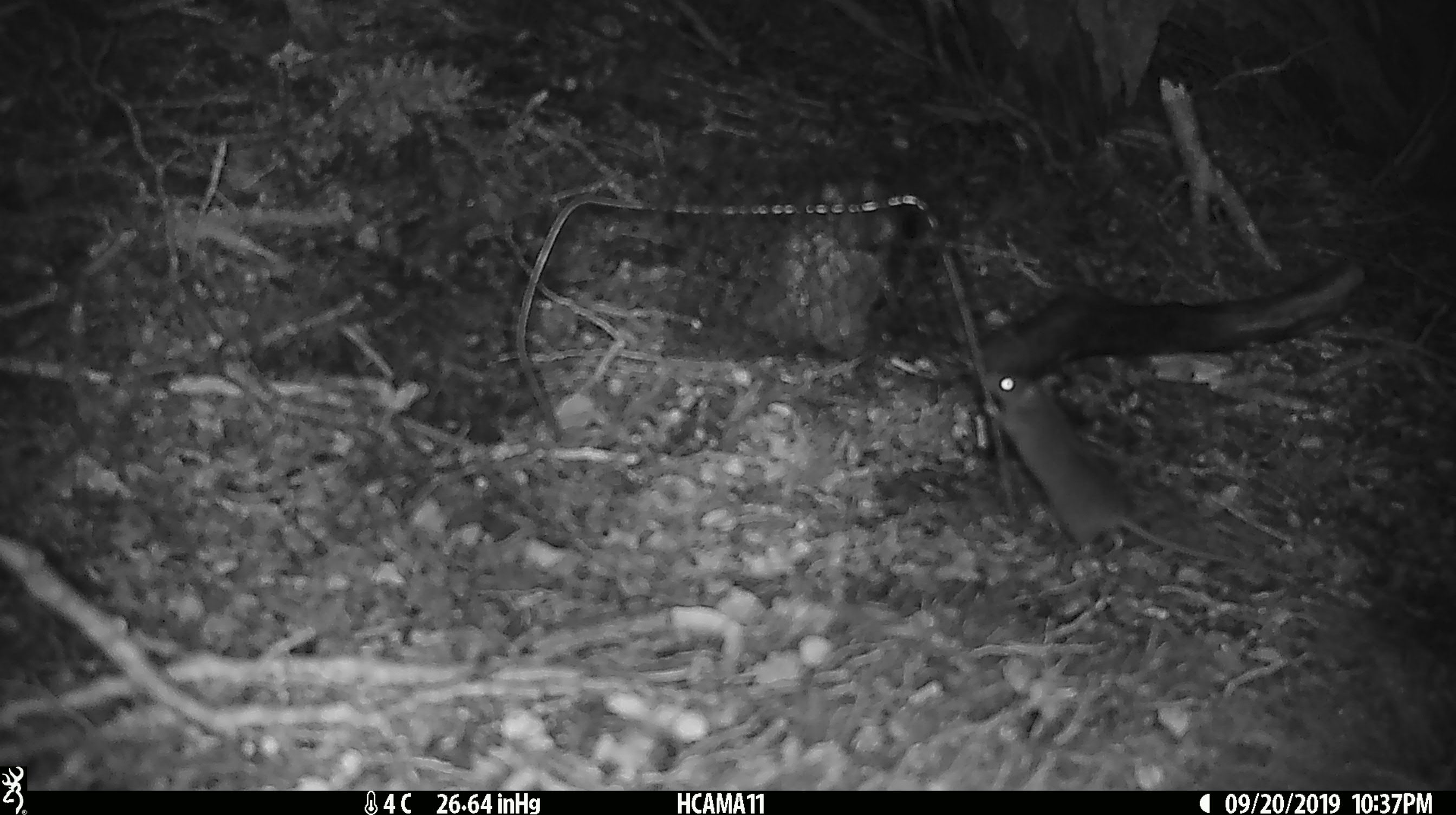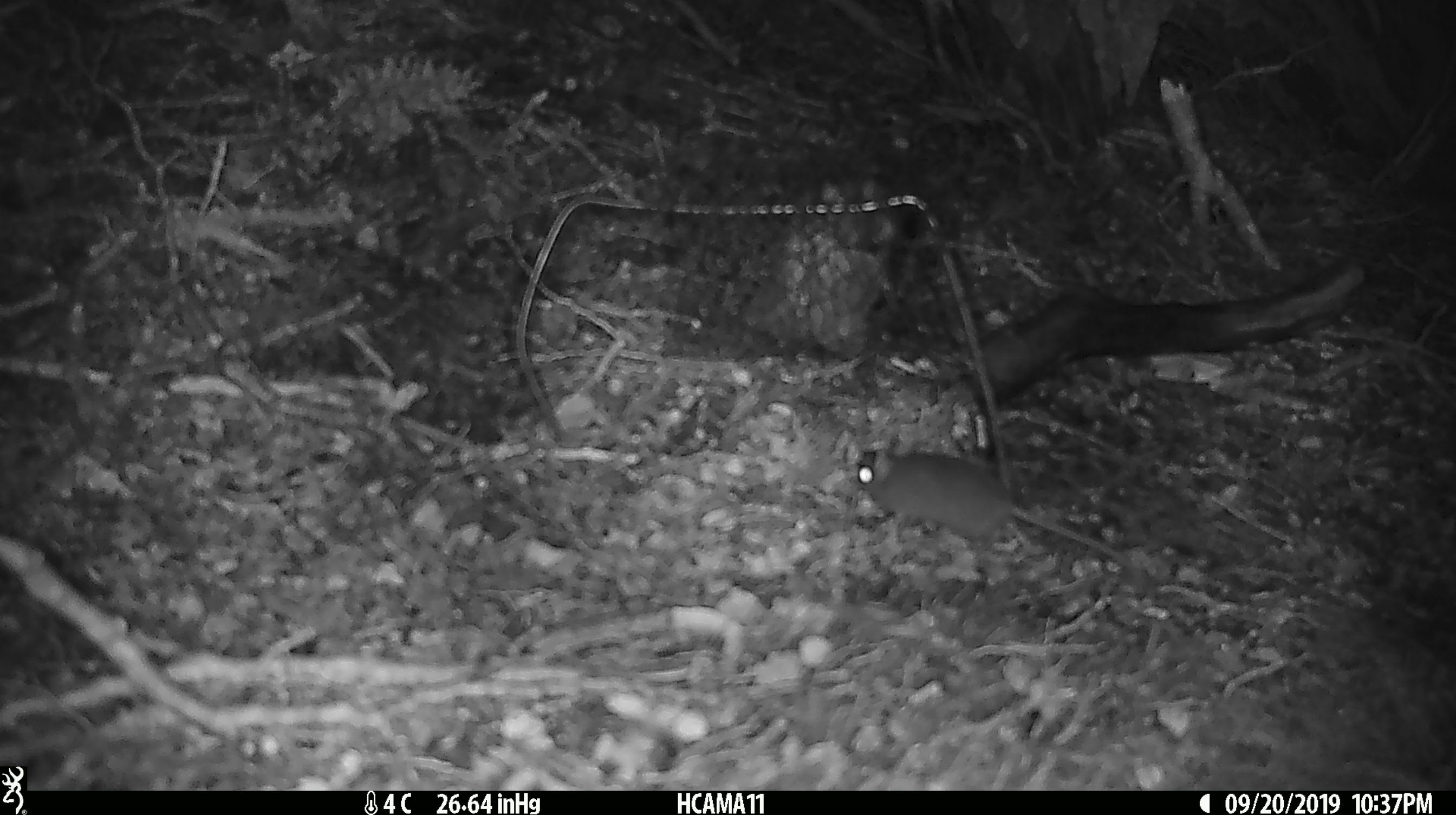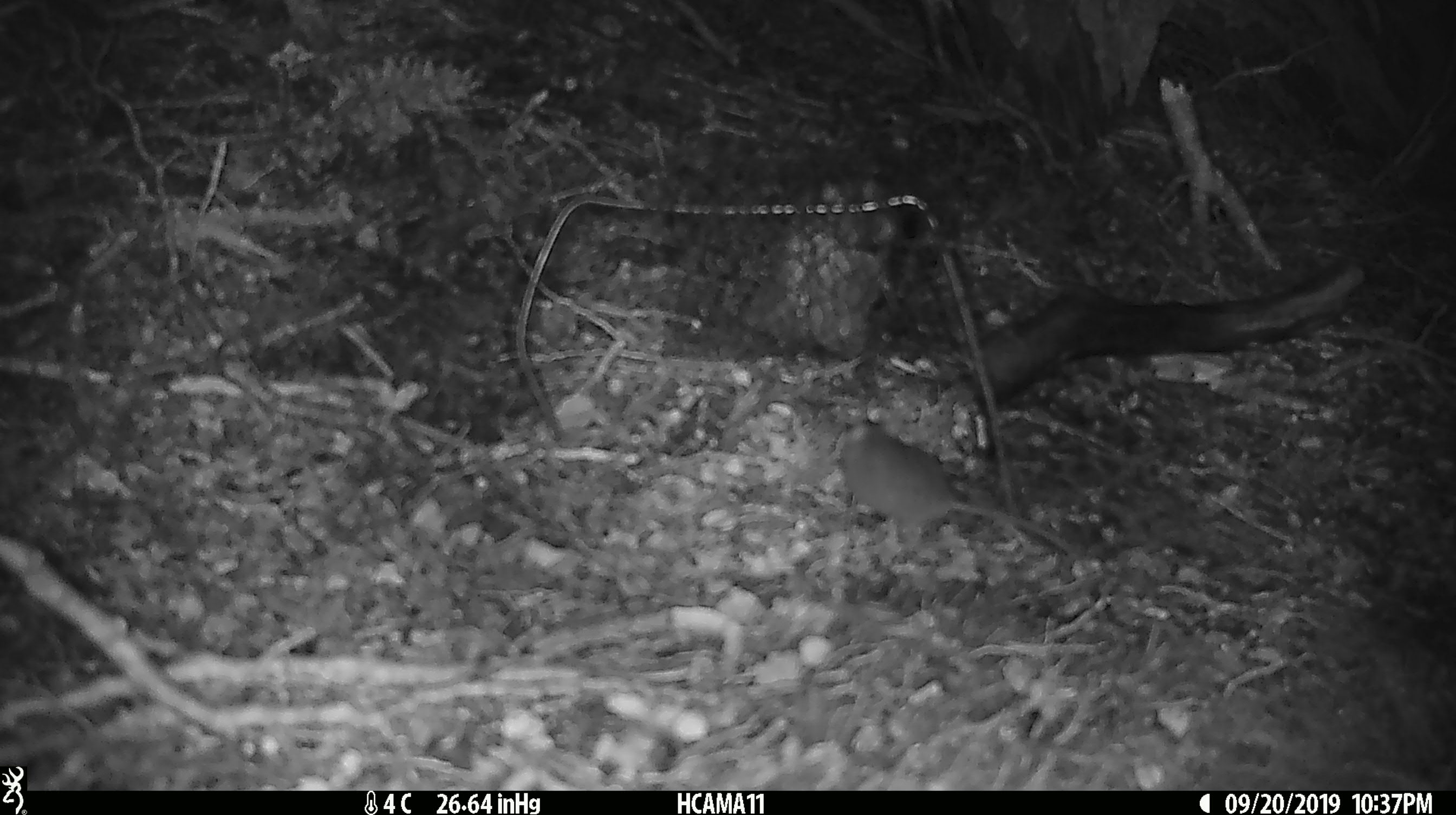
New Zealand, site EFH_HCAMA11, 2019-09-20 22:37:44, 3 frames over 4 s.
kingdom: Animalia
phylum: Chordata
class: Mammalia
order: Rodentia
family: Muridae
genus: Mus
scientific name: Mus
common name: mouse